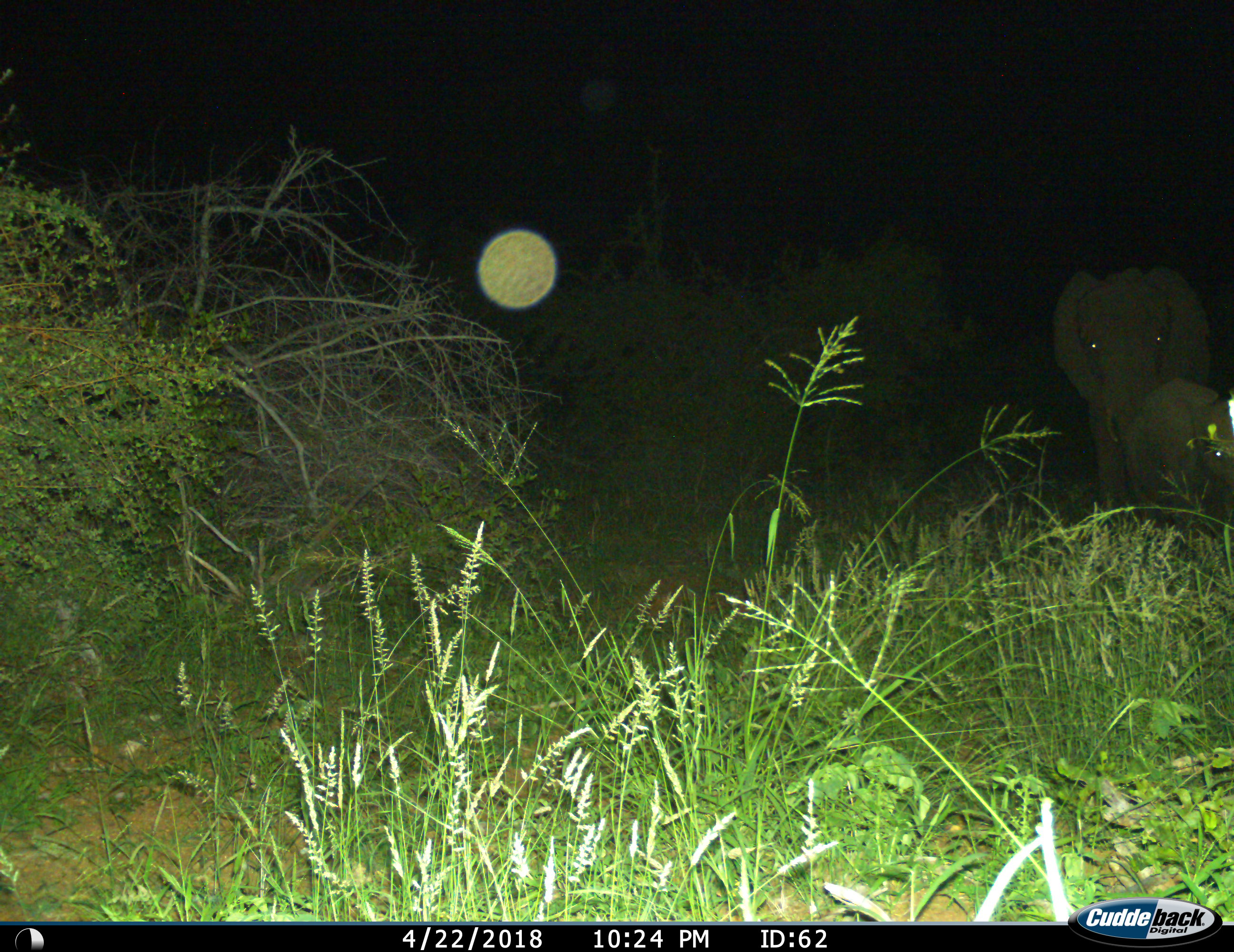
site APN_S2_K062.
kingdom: Animalia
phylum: Chordata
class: Mammalia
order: Proboscidea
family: Elephantidae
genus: Loxodonta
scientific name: Loxodonta africana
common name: african bush elephant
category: elephant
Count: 2.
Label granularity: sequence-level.